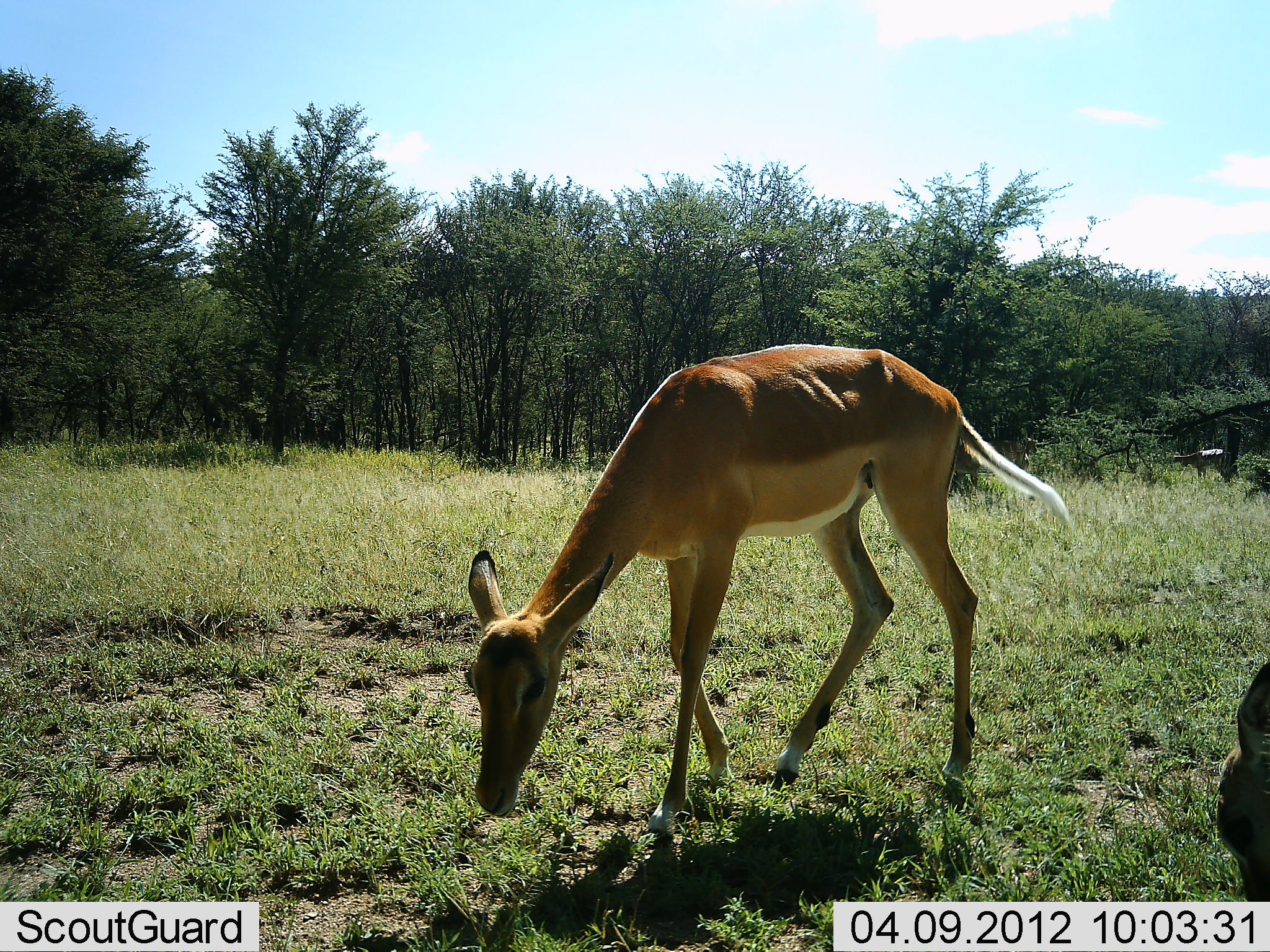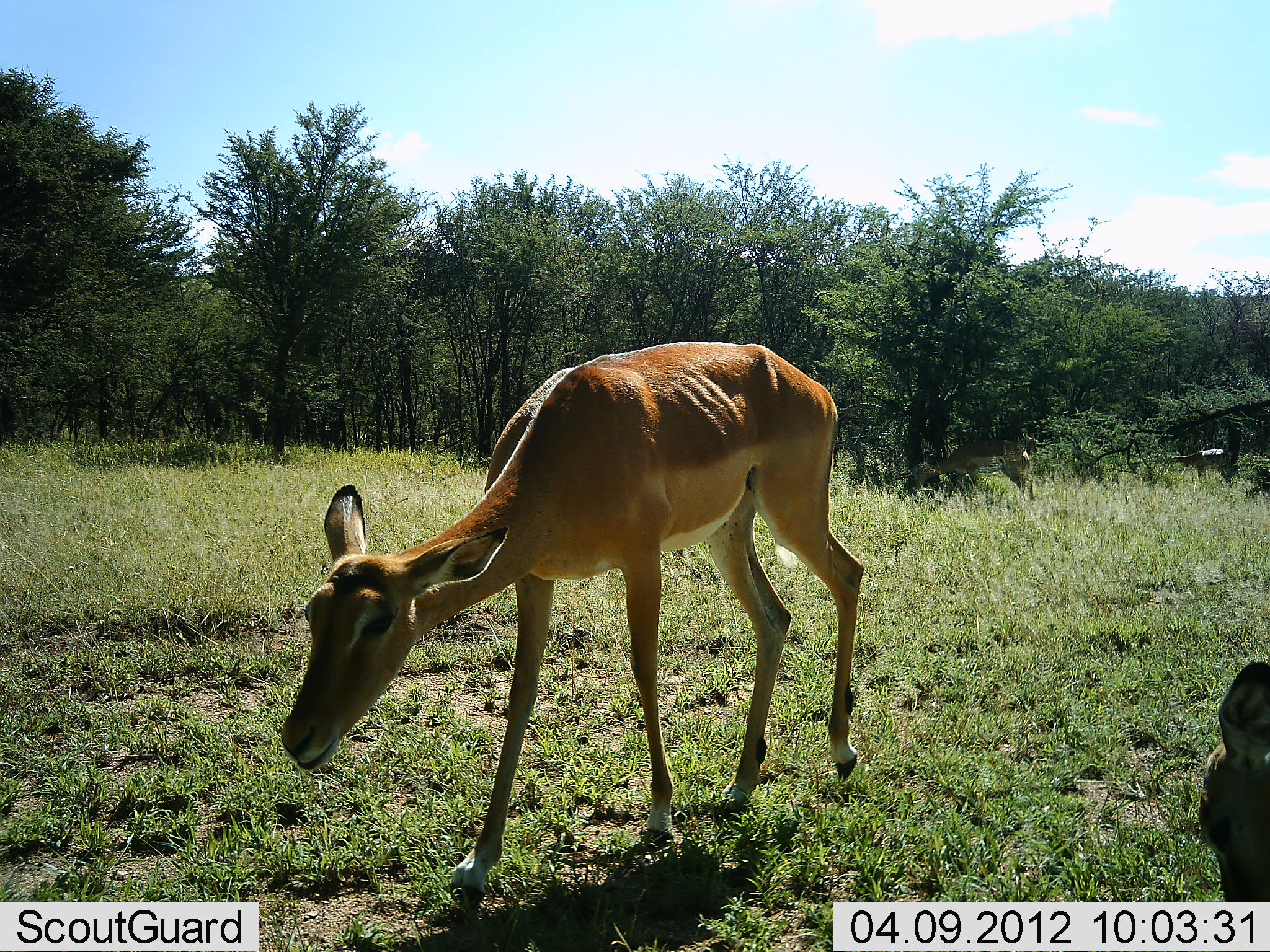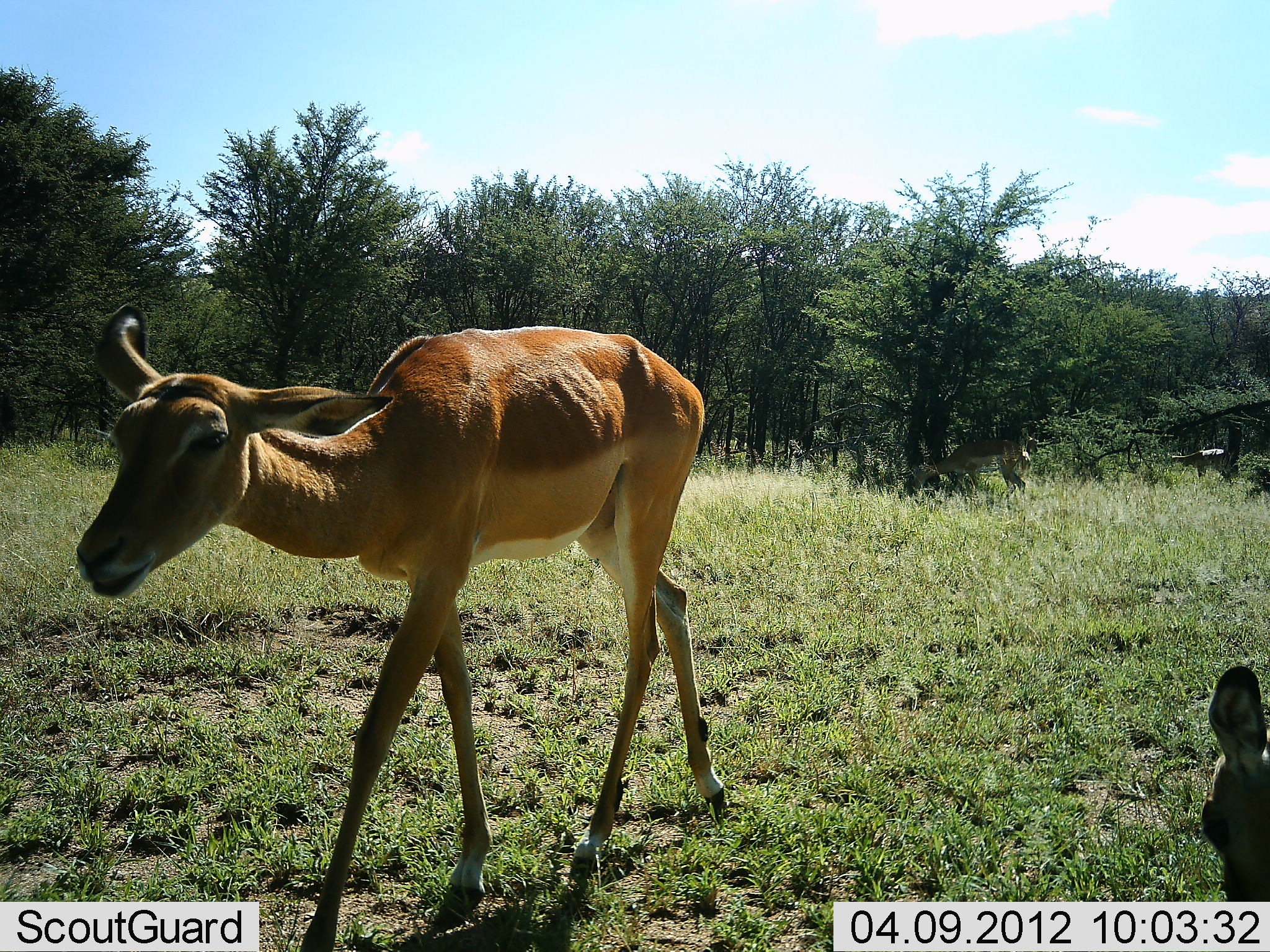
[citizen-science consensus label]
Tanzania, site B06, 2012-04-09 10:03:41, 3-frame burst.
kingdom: Animalia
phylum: Chordata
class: Mammalia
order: Artiodactyla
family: Bovidae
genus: Aepyceros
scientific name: Aepyceros melampus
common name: impala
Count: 2.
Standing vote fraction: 48%.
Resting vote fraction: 36%.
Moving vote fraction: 72%.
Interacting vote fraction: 0%.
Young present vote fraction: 12%.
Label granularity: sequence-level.